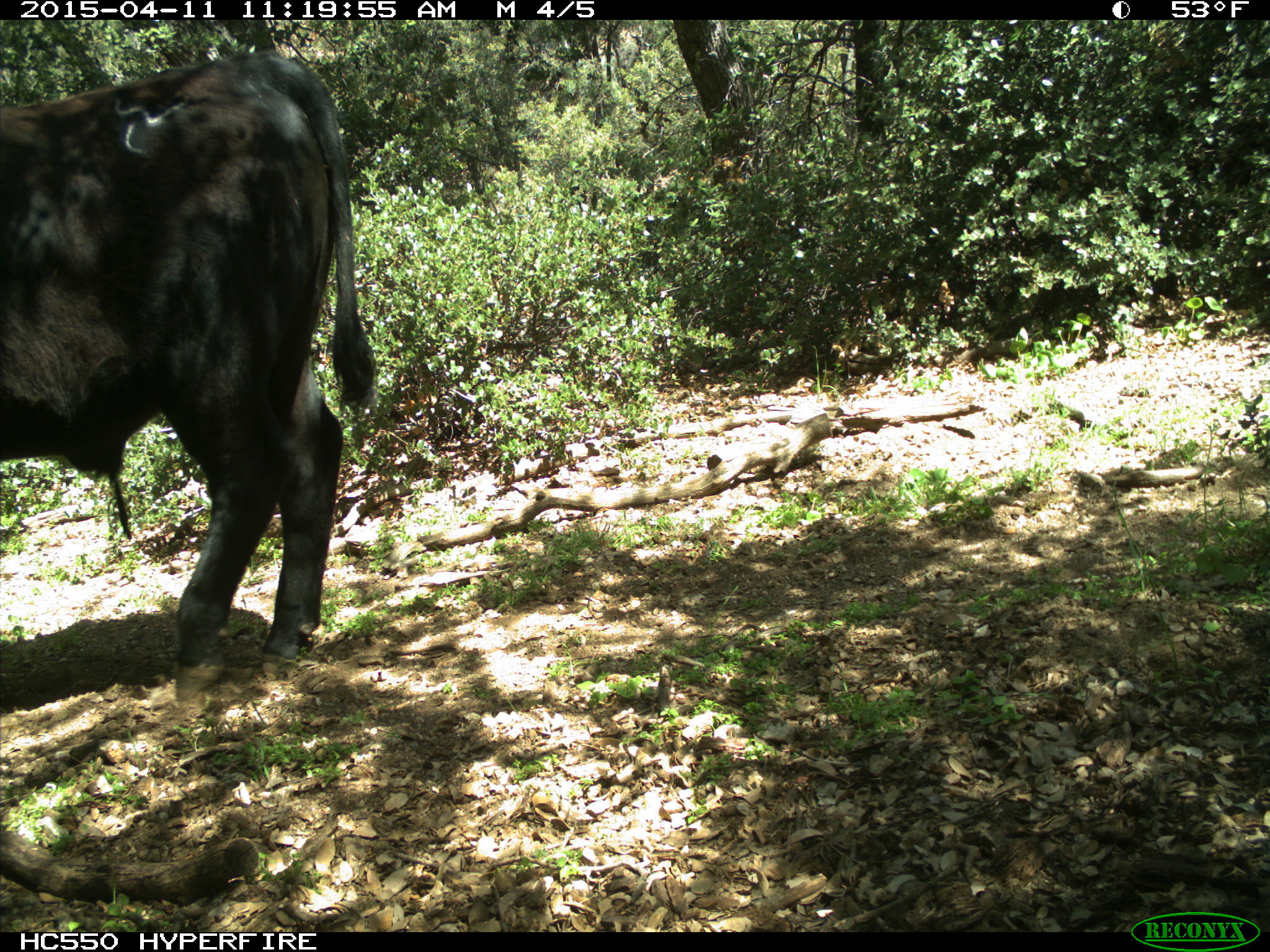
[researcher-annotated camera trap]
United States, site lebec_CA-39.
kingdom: Animalia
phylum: Chordata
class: Mammalia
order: Artiodactyla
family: Bovidae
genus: Bos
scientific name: Bos taurus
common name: domestic cow